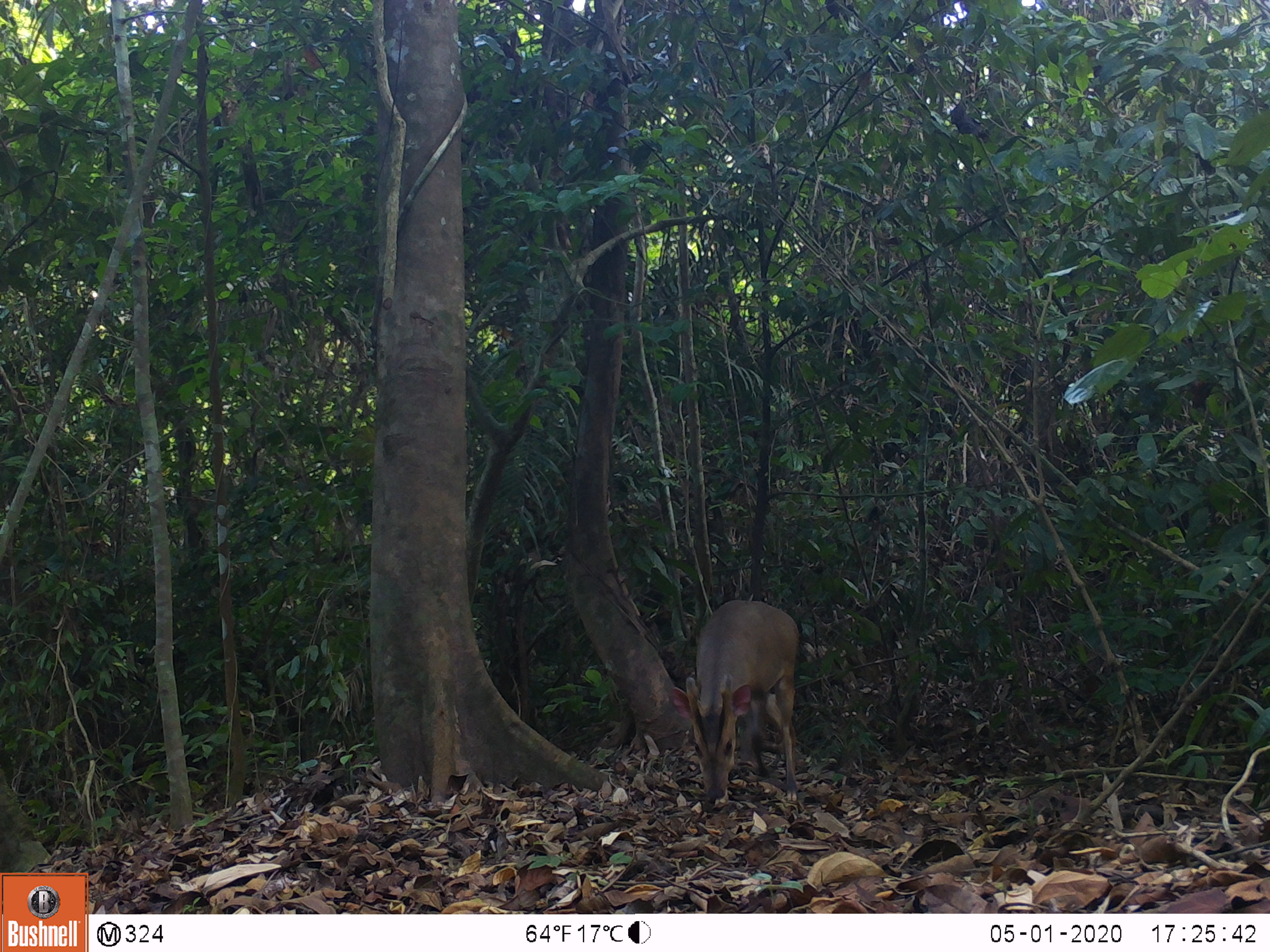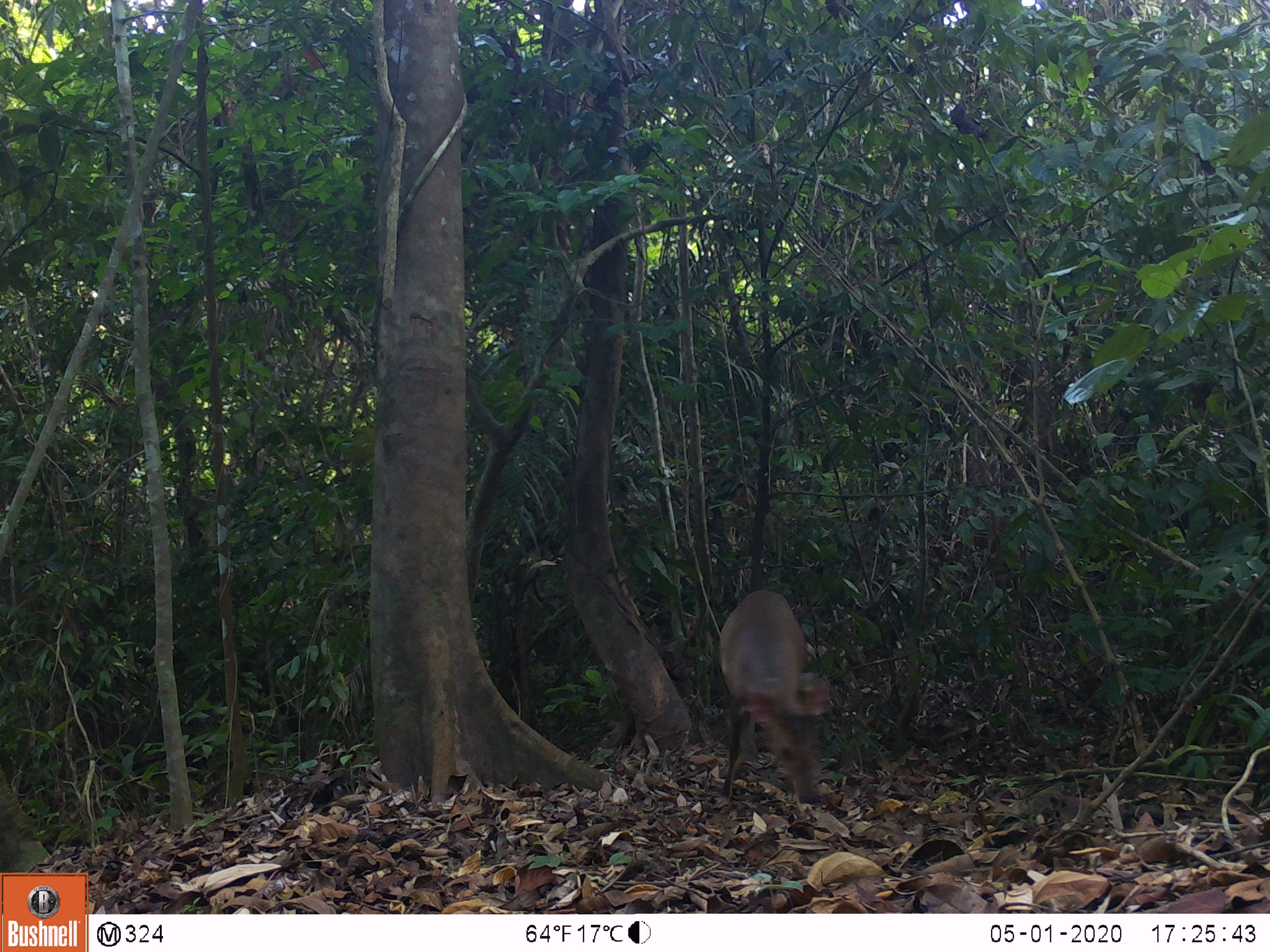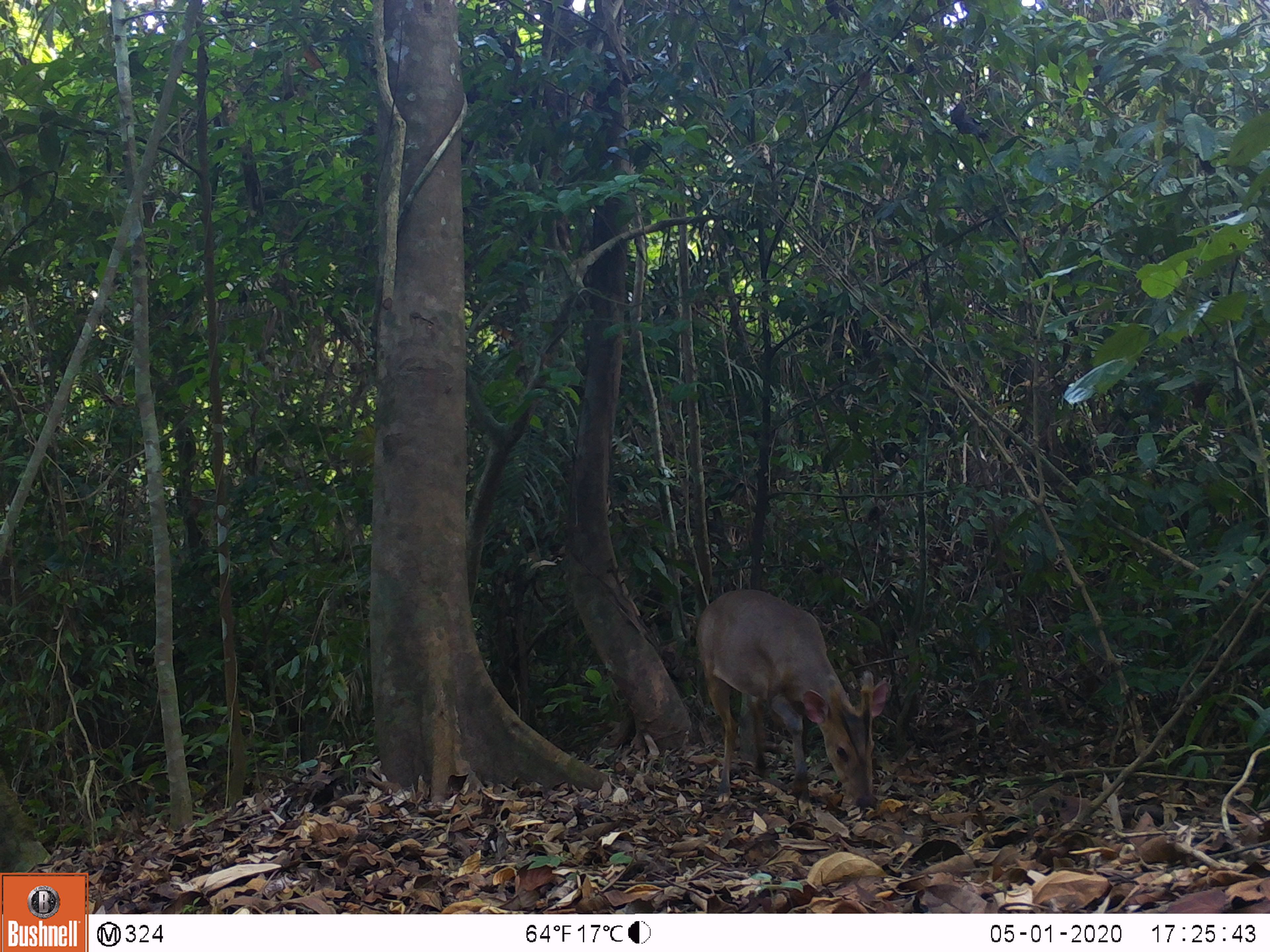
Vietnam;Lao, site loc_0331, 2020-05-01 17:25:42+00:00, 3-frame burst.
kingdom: Animalia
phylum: Chordata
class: Mammalia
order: Artiodactyla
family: Cervidae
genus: Muntiacus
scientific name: Muntiacus vuquangensis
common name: large-antlered muntjac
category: large antlered muntjac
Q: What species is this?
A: Large antlered muntjac (large-antlered muntjac) (Muntiacus vuquangensis).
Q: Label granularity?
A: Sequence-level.